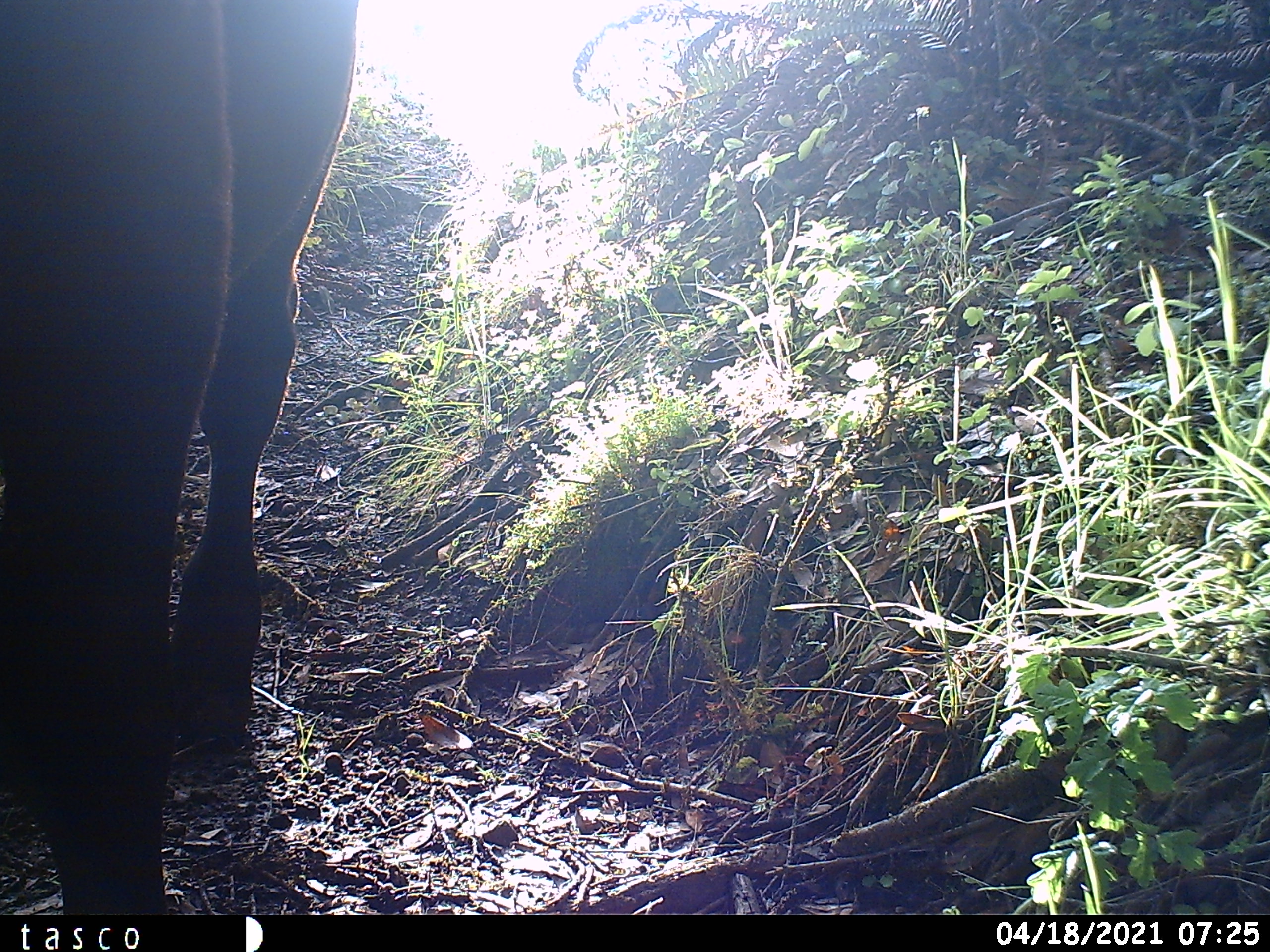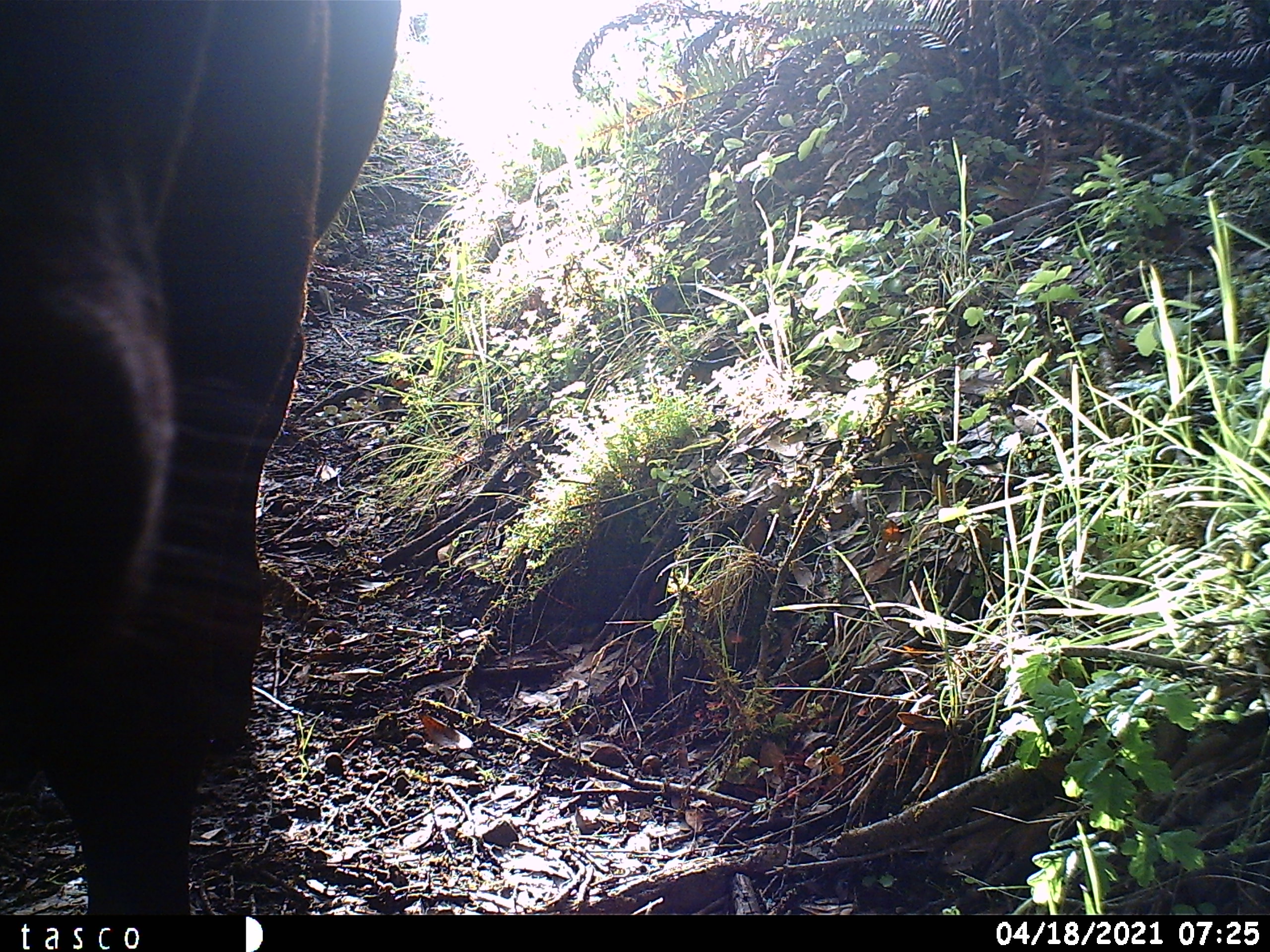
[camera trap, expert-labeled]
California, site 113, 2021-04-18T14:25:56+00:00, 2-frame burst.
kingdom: Animalia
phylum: Chordata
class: Mammalia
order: Artiodactyla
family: Bovidae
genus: Bos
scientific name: Bos taurus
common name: domestic cattle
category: cattle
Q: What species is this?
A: Cattle (domestic cattle) (Bos taurus).